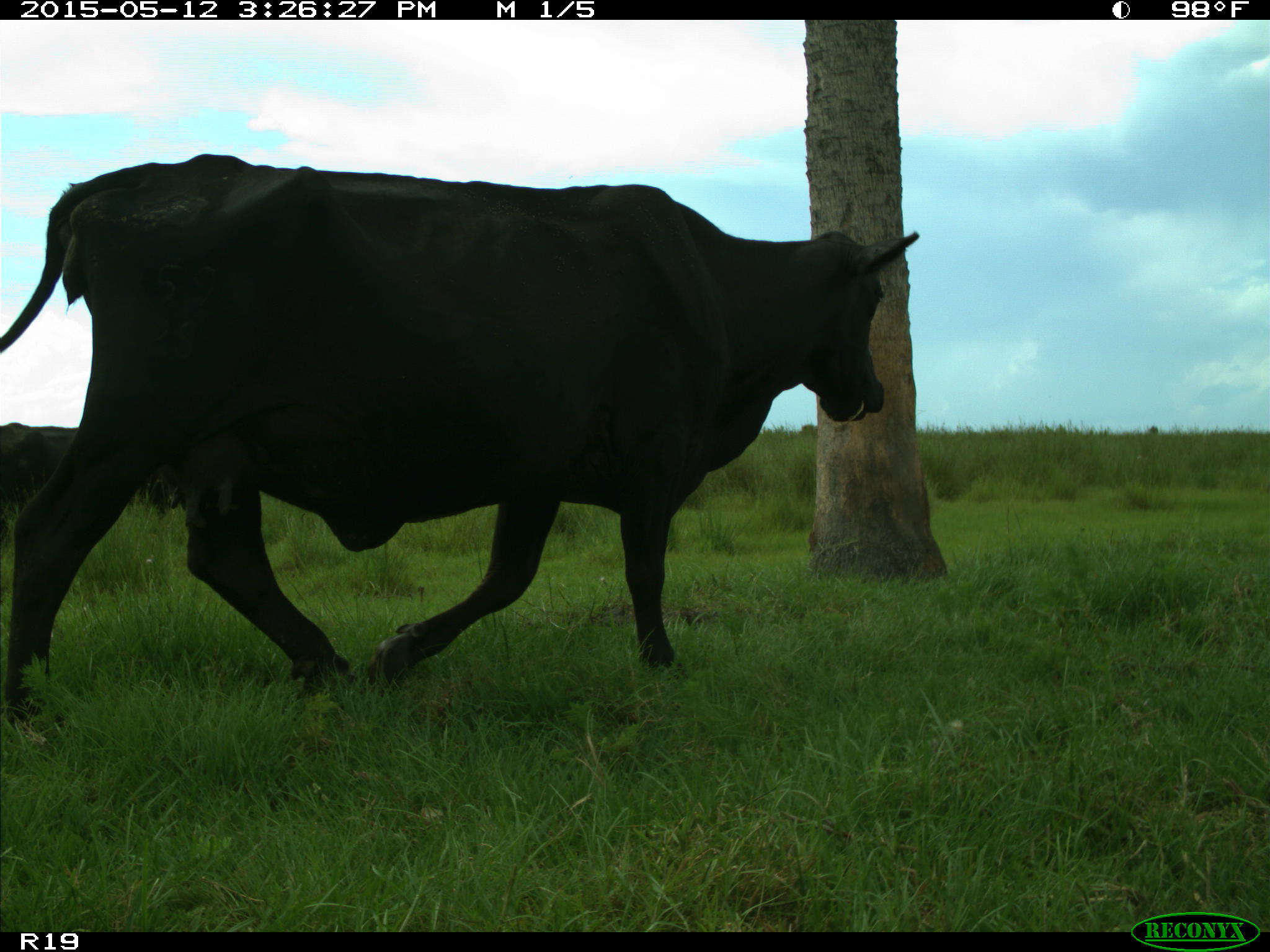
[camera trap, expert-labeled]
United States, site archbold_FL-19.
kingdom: Animalia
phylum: Chordata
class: Mammalia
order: Artiodactyla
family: Bovidae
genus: Bos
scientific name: Bos taurus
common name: domestic cow